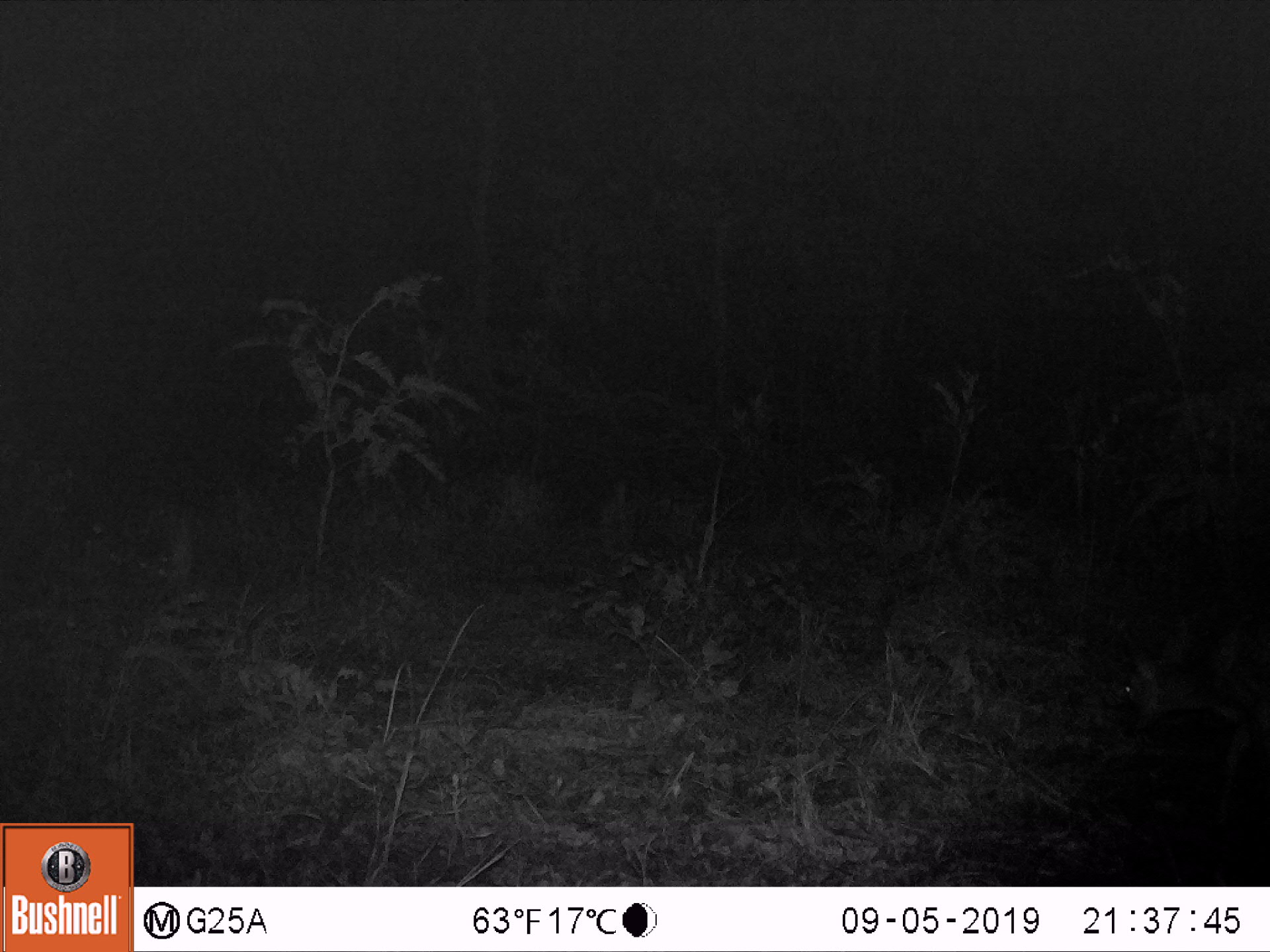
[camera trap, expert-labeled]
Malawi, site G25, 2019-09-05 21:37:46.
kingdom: Animalia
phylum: Chordata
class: Mammalia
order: Artiodactyla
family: Bovidae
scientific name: Antilopinae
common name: small antelope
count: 1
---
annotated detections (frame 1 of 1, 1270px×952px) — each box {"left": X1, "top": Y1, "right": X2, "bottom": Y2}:
small antelope: {"left": 1104, "top": 613, "right": 1264, "bottom": 793}